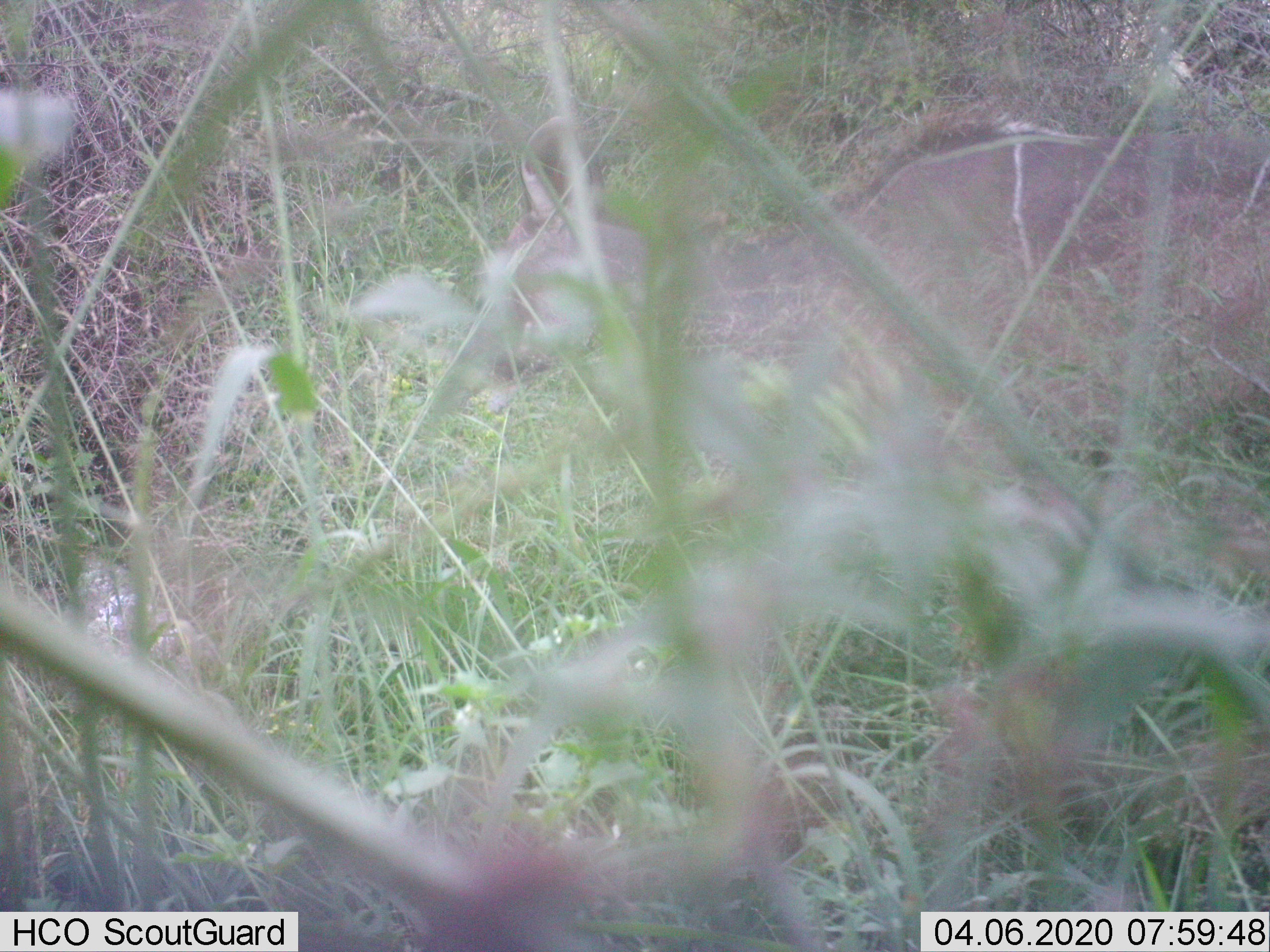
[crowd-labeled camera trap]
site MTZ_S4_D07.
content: unidentified animal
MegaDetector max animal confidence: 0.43